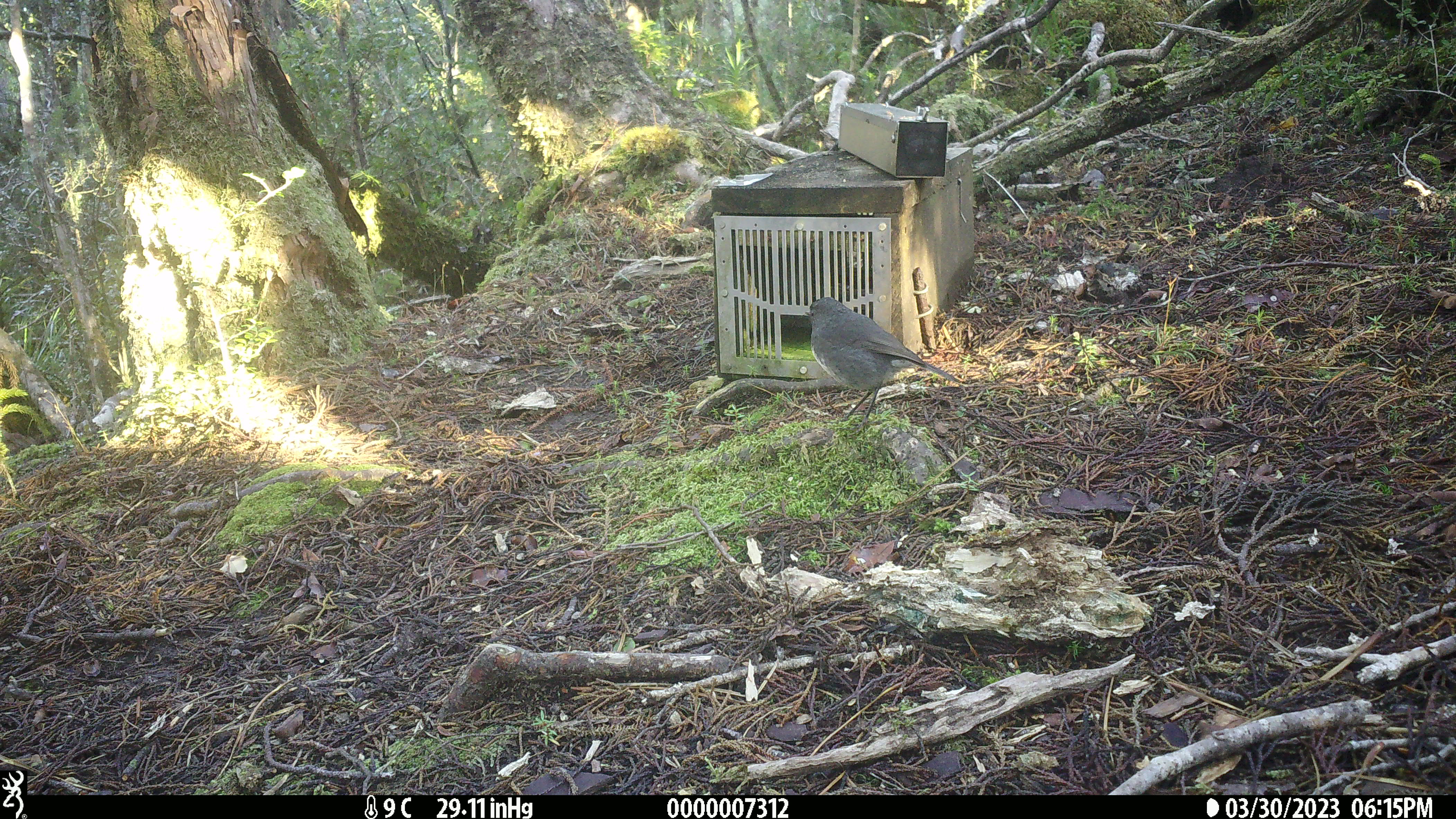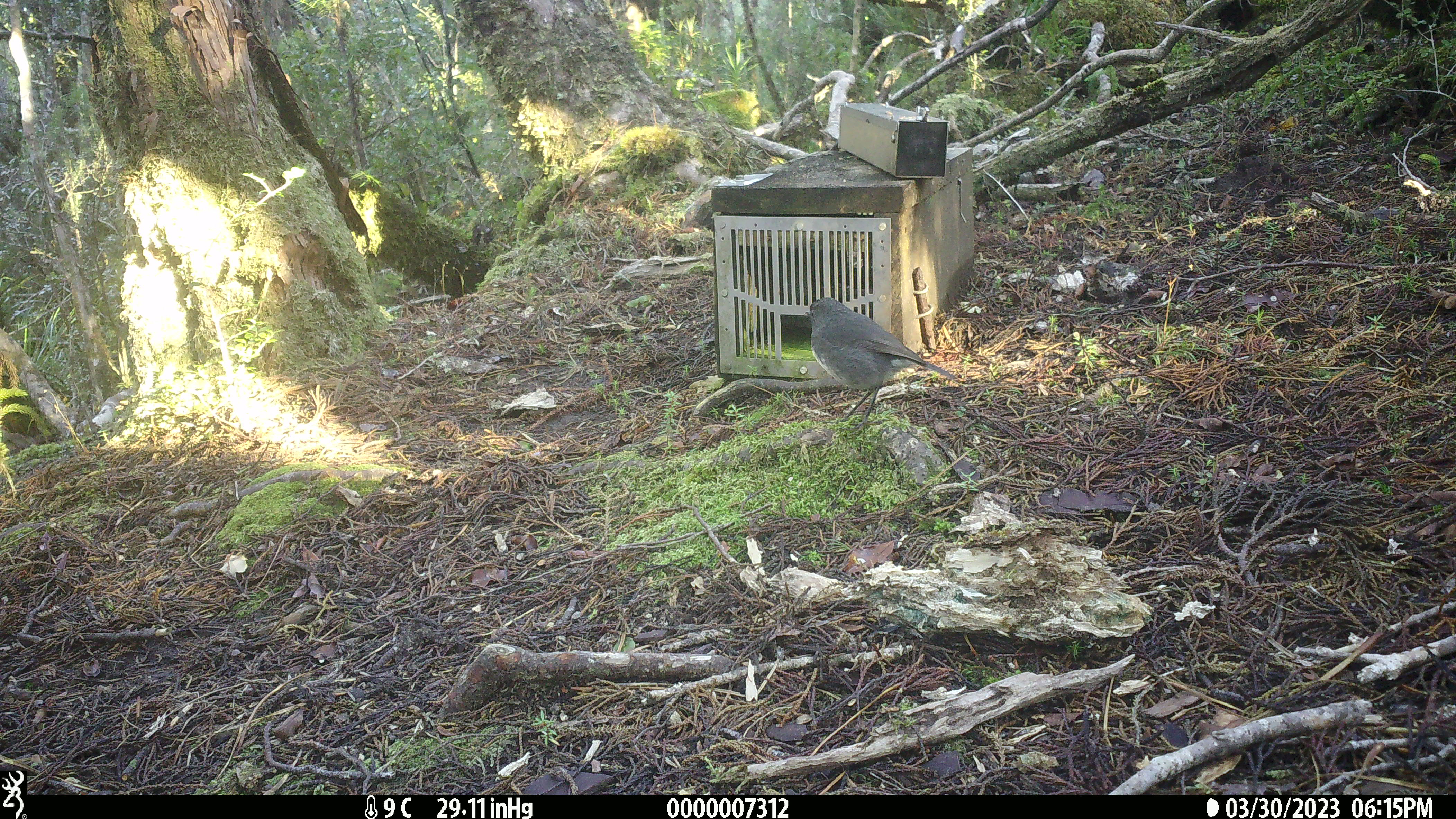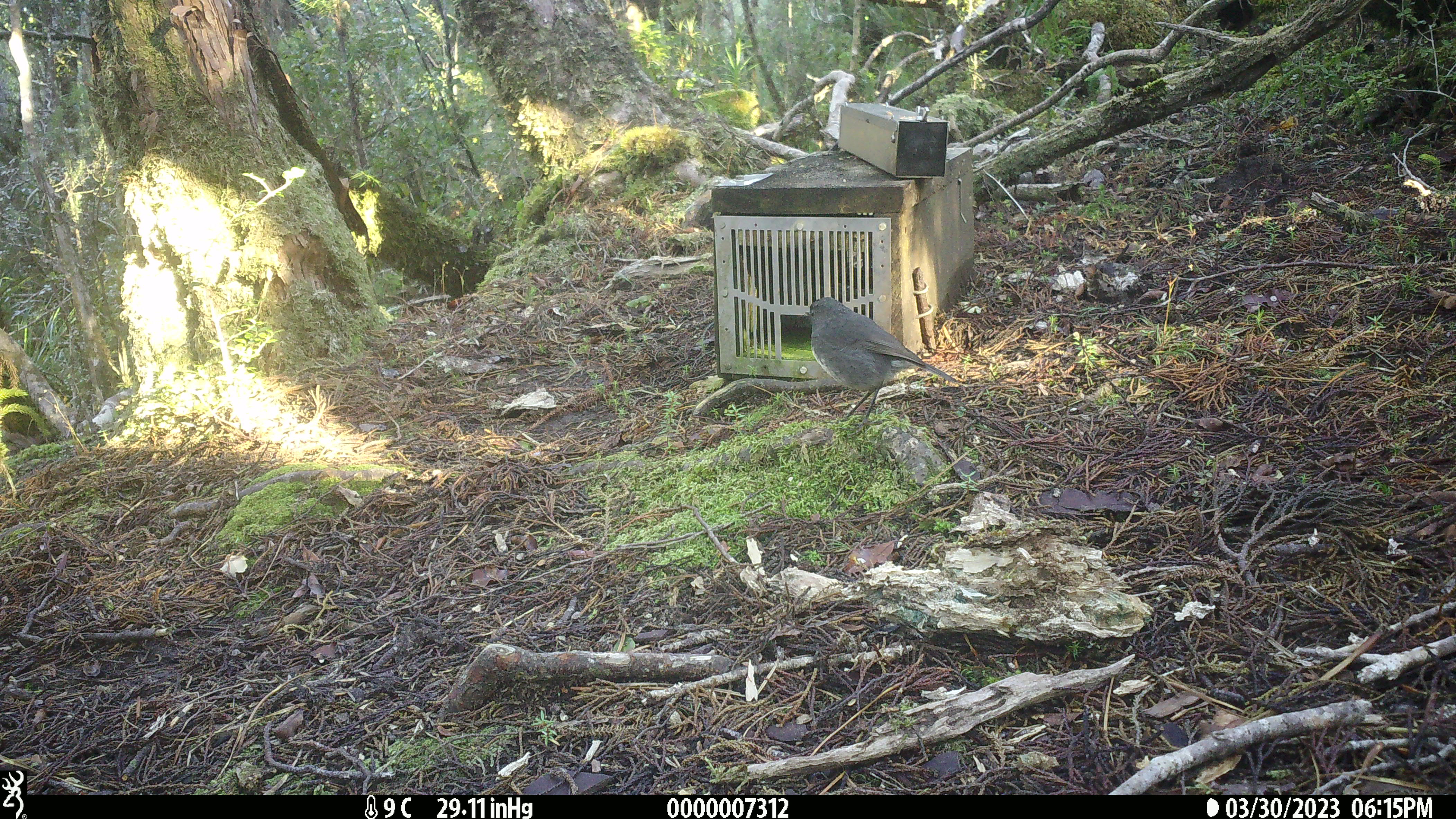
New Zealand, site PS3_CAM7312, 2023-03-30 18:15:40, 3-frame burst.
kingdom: Animalia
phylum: Chordata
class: Aves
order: Passeriformes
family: Petroicidae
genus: Petroica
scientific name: Petroica australis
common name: new zealand robin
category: robin